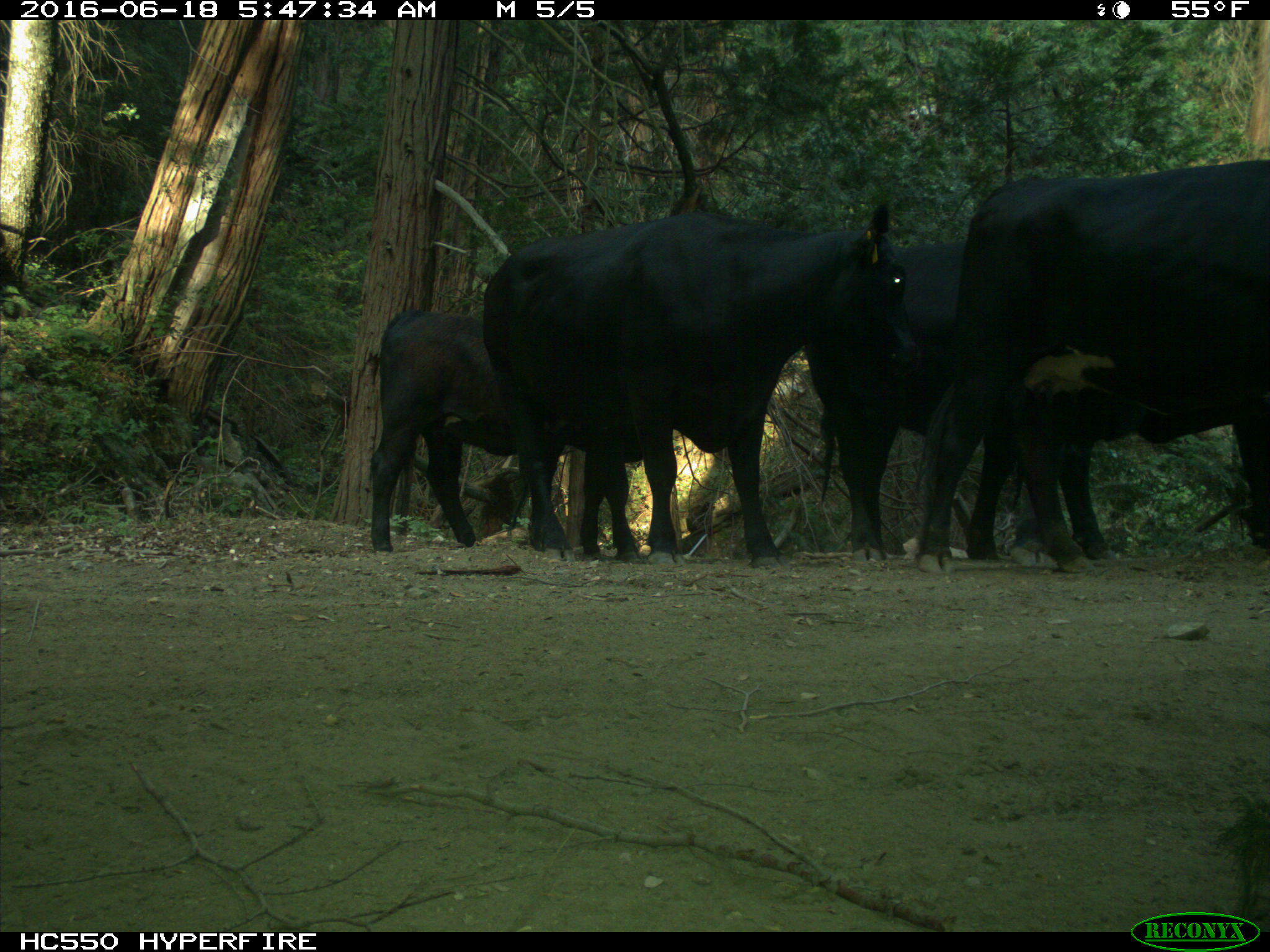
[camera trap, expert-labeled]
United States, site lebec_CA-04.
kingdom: Animalia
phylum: Chordata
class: Mammalia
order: Artiodactyla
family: Bovidae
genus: Bos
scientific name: Bos taurus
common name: domestic cow